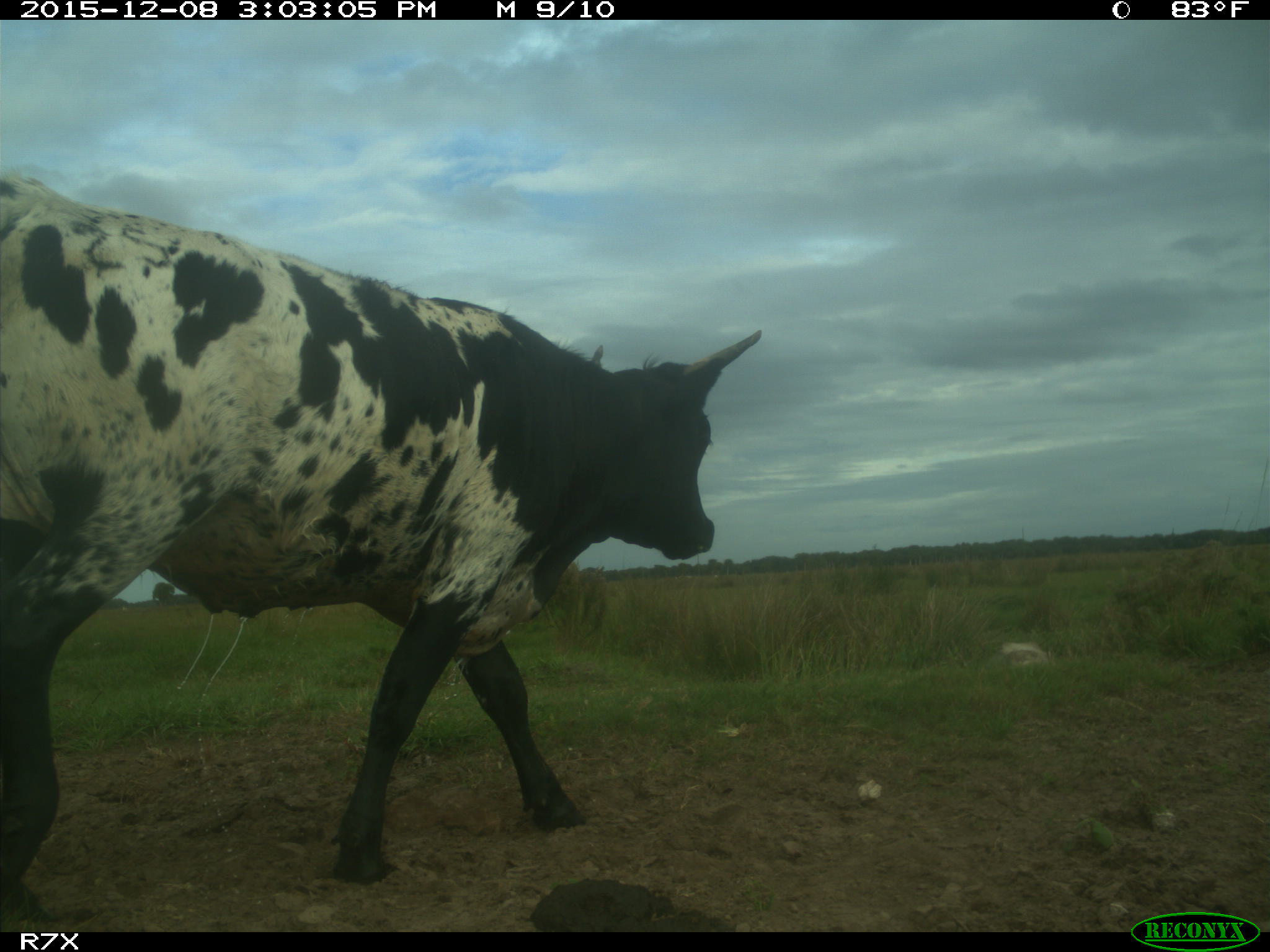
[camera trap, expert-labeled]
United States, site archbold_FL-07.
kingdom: Animalia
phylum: Chordata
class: Mammalia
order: Artiodactyla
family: Bovidae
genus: Bos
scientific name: Bos taurus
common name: domestic cow